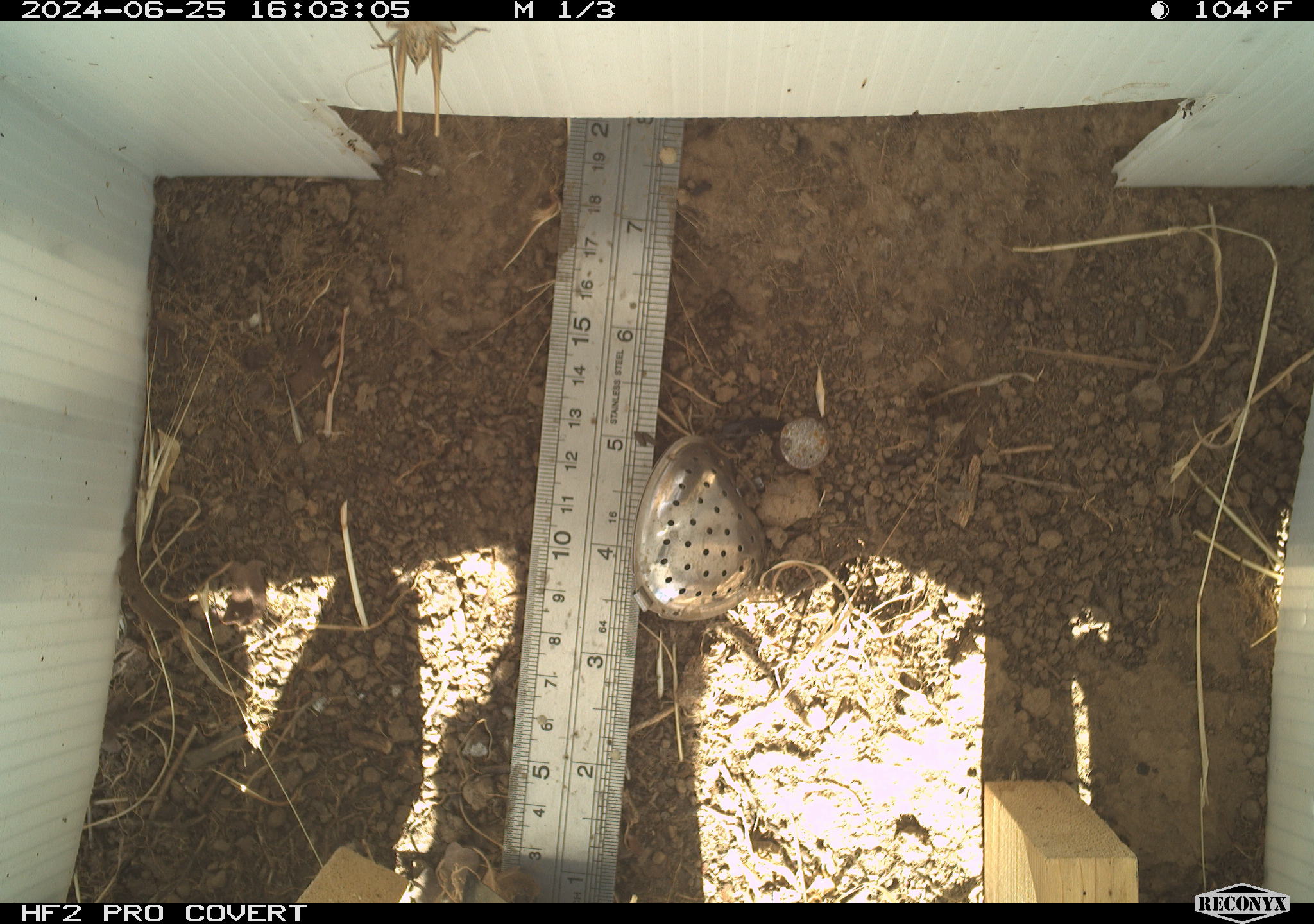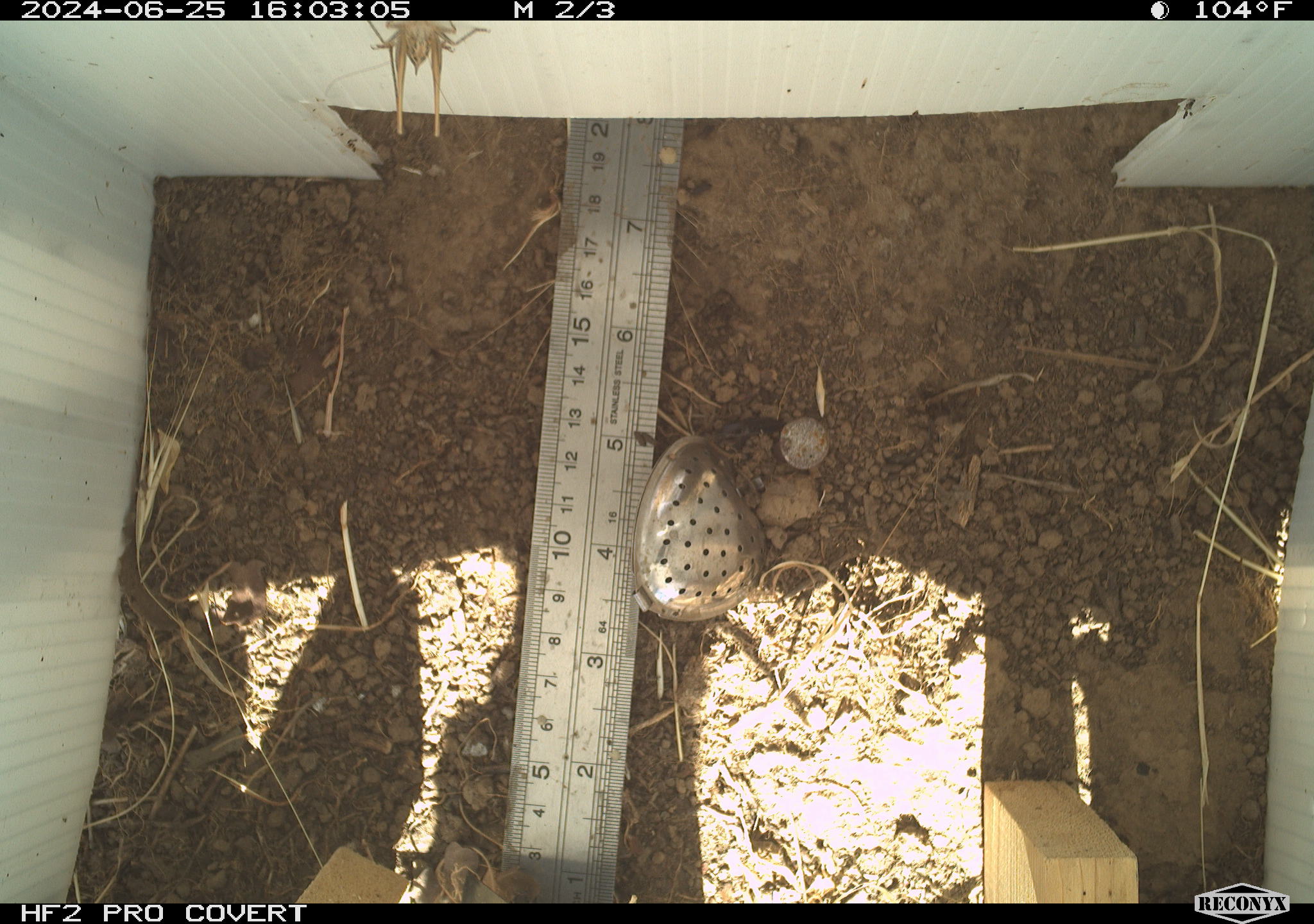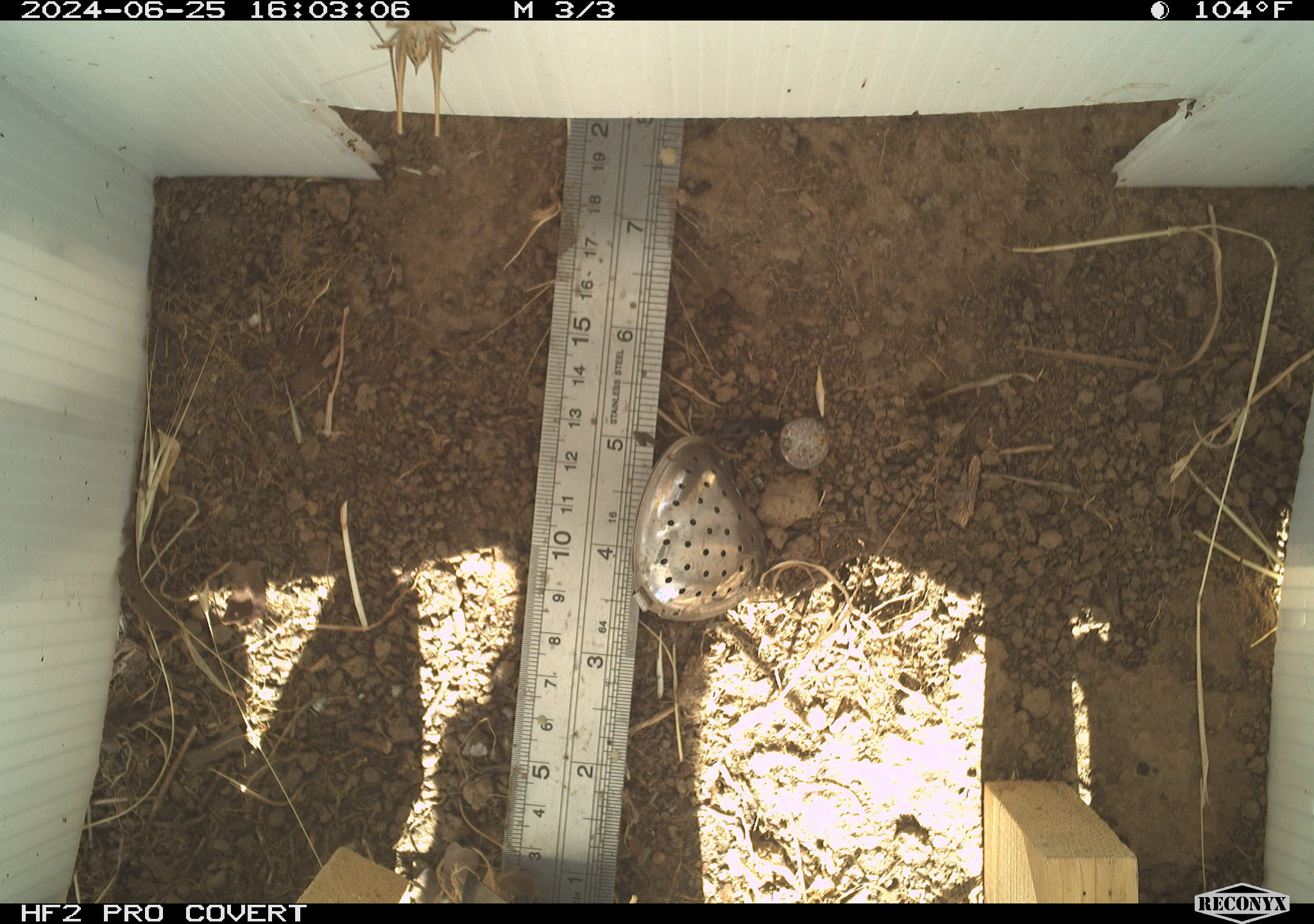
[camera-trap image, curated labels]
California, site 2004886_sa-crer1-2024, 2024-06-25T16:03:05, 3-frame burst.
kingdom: Animalia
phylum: Arthropoda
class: Insecta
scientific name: Insecta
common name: insect